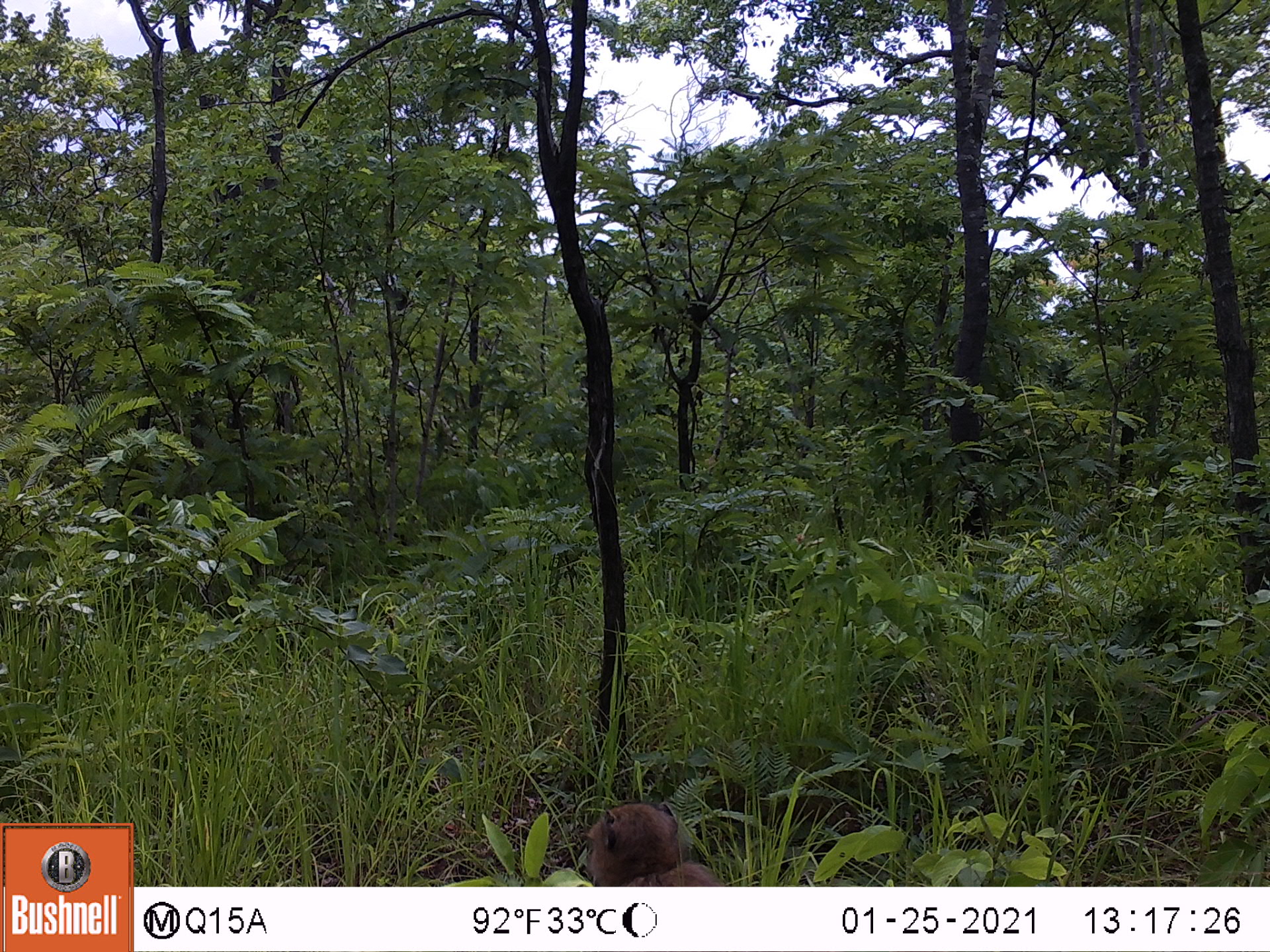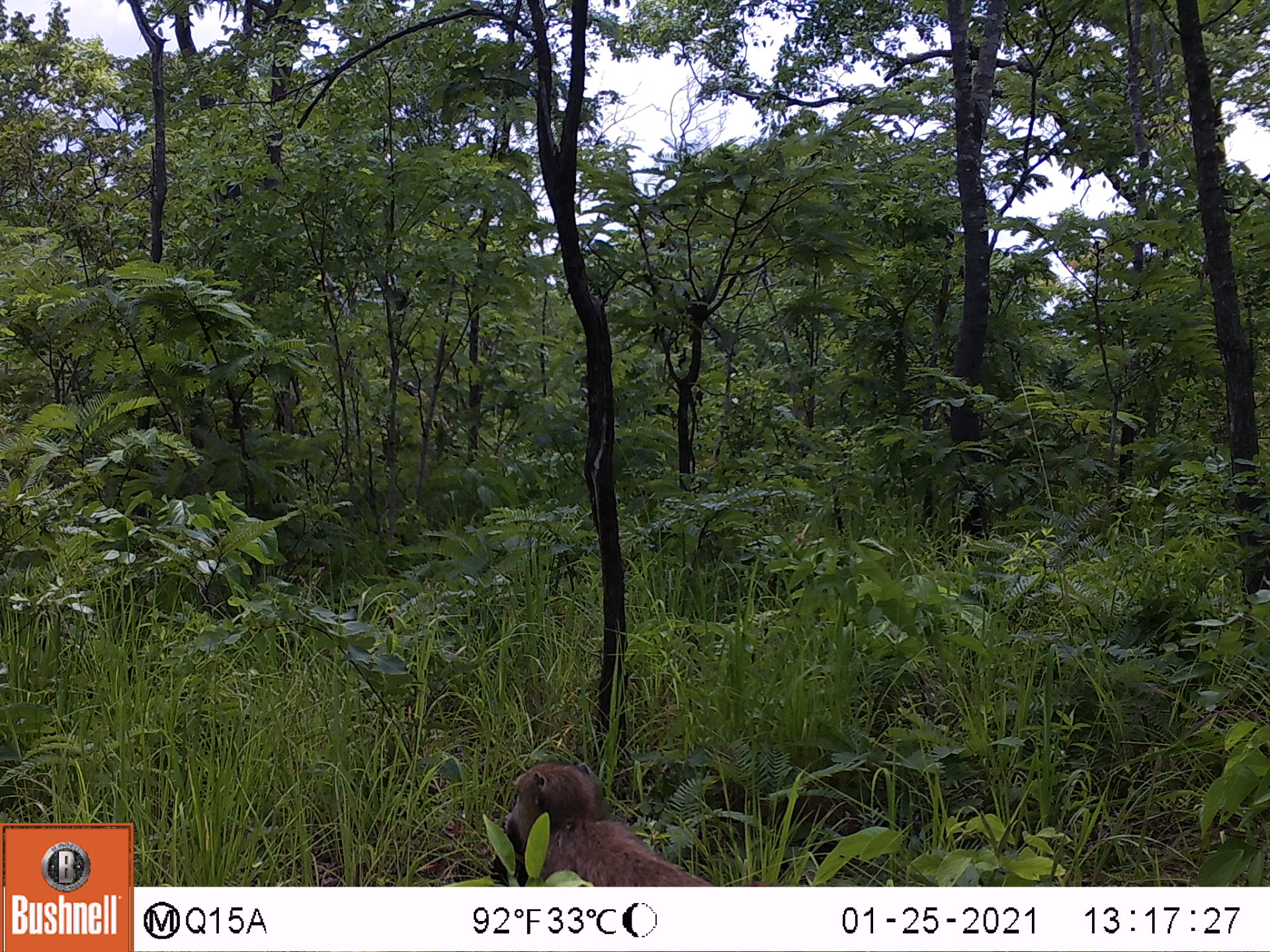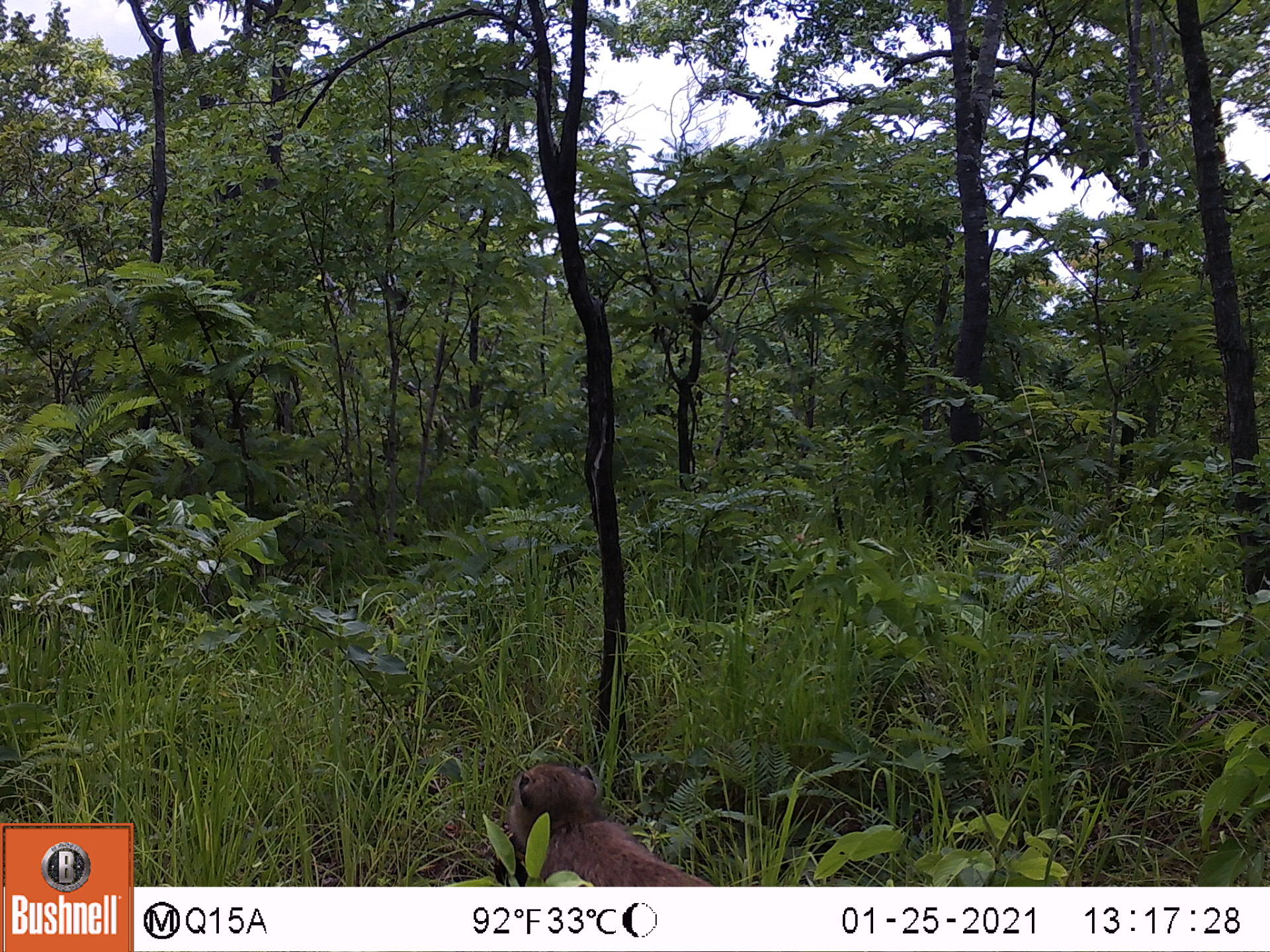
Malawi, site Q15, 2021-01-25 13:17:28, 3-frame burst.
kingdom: Animalia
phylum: Chordata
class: Mammalia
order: Primates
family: Cercopithecidae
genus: Papio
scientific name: Papio cynocephalus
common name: yellow baboon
Yellow baboon (Papio cynocephalus), count 1.